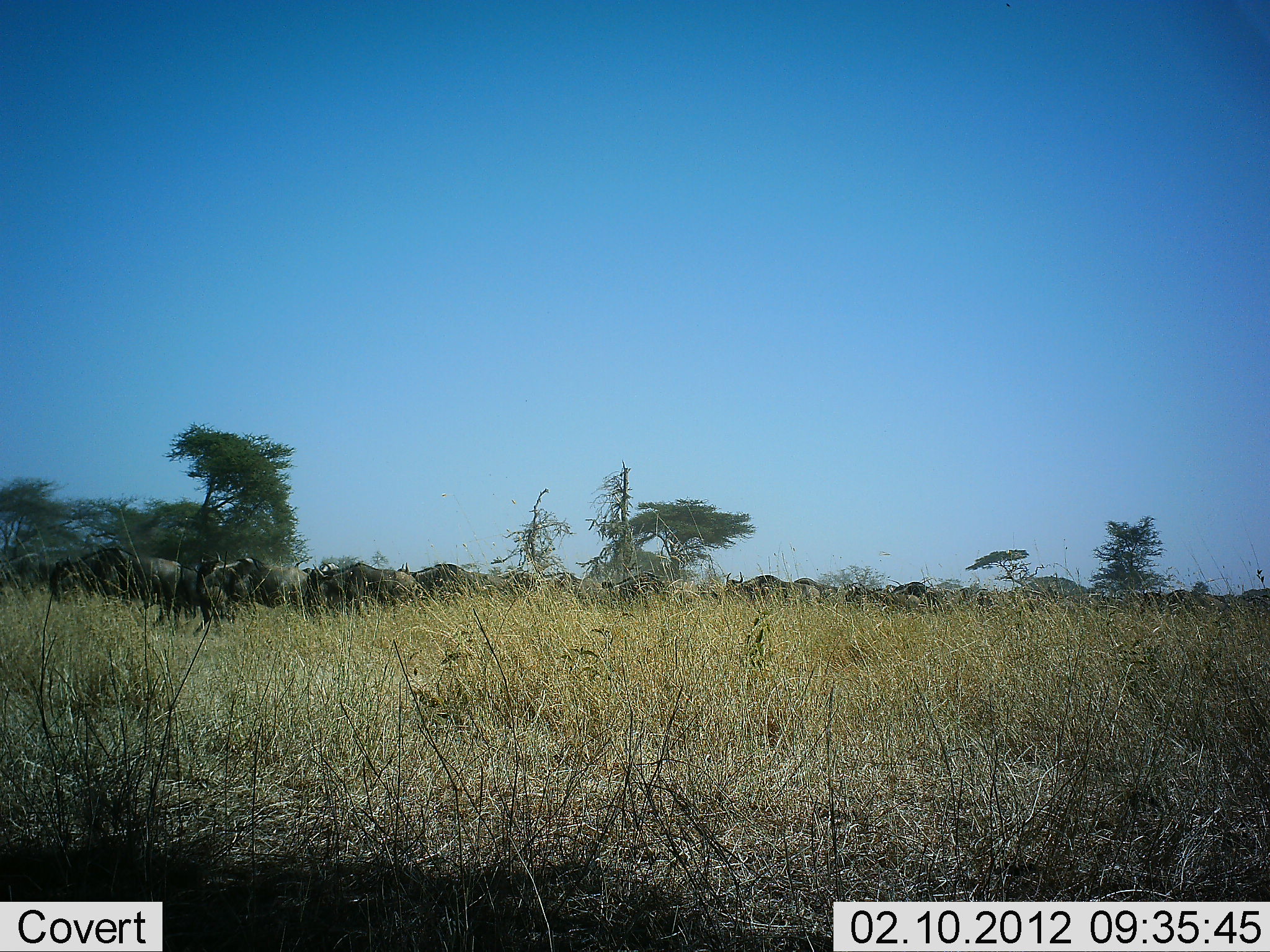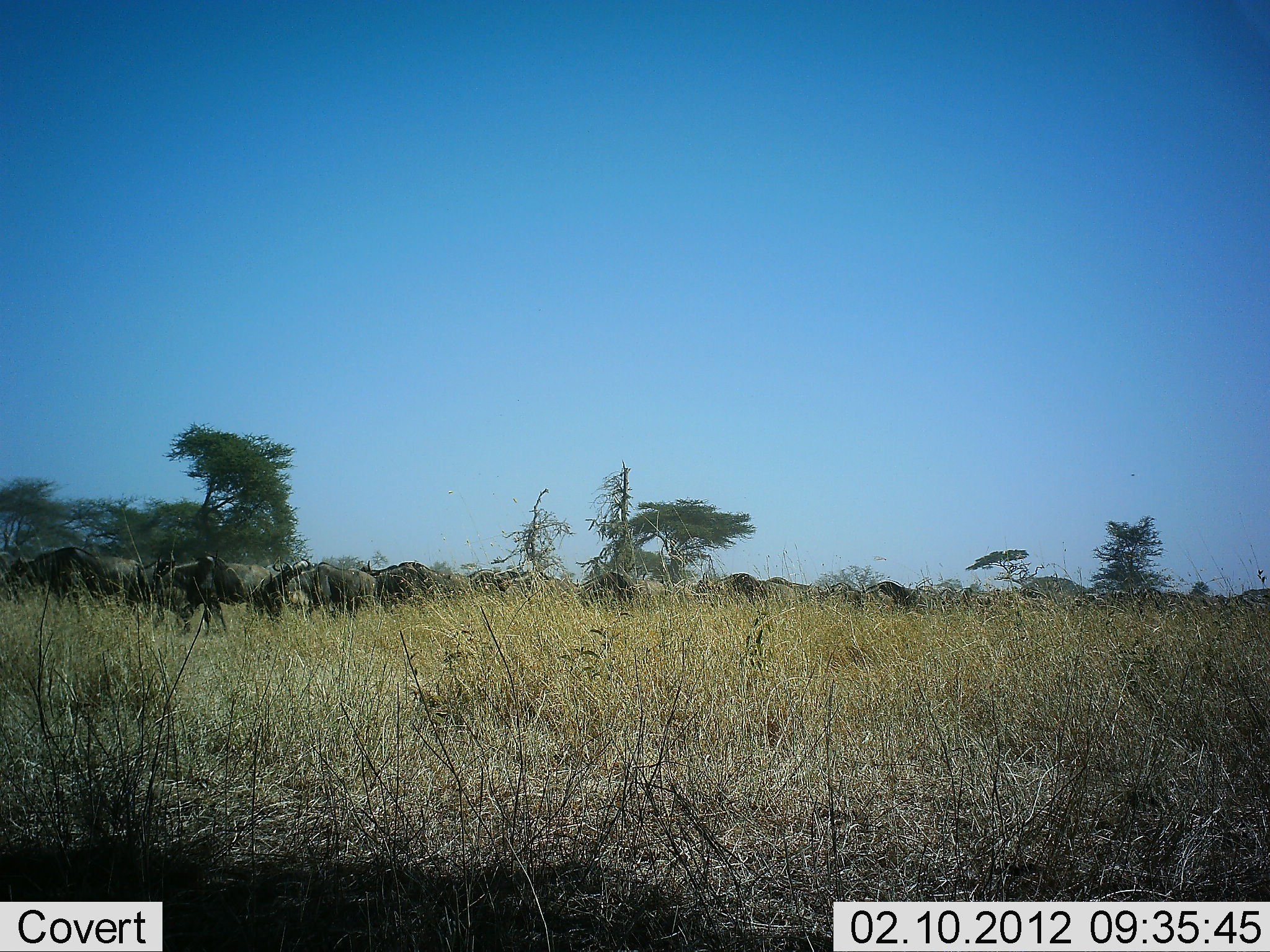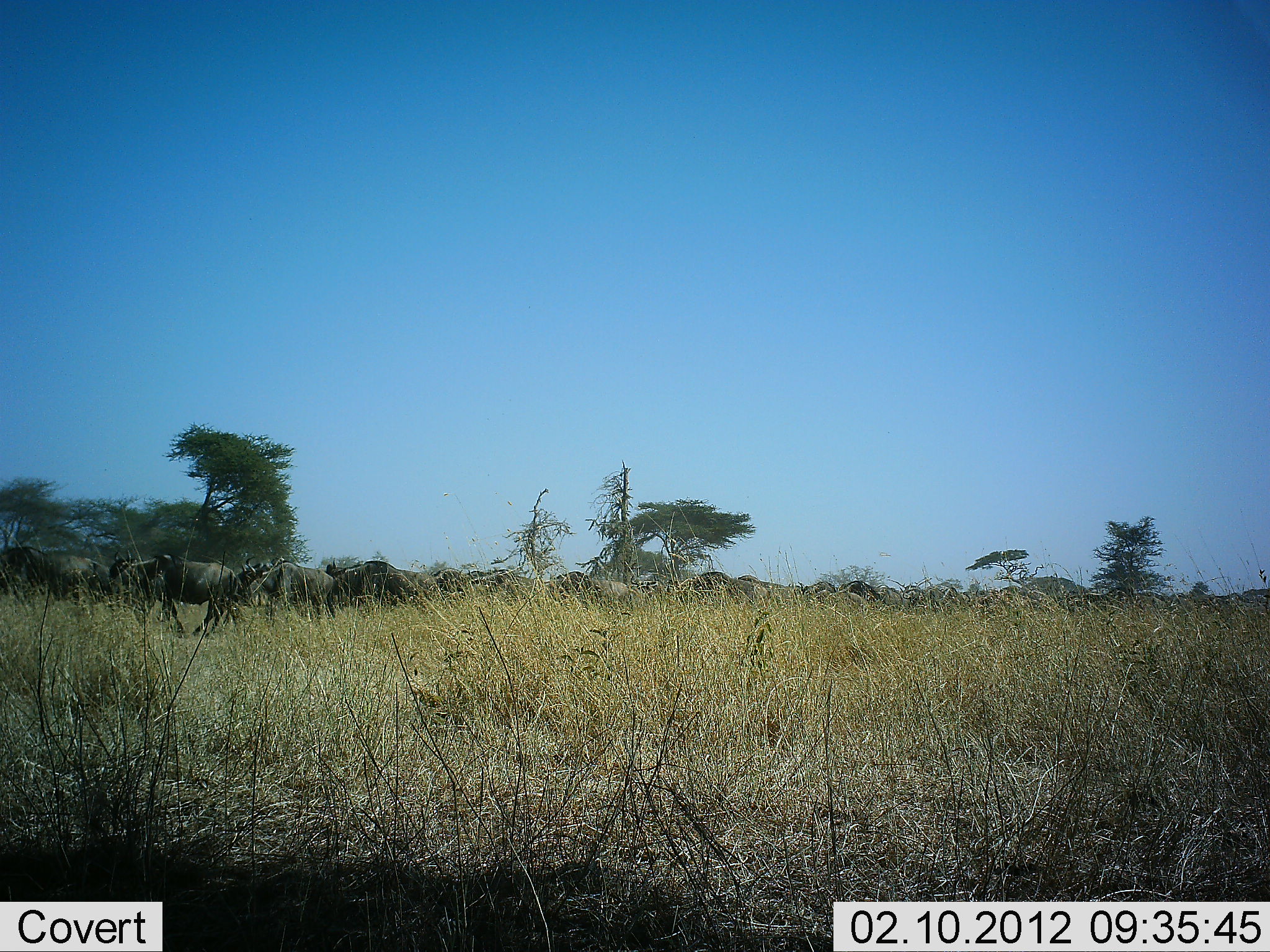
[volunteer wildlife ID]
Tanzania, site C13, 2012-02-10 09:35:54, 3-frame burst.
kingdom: Animalia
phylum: Chordata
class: Mammalia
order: Artiodactyla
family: Bovidae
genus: Connochaetes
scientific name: Connochaetes taurinus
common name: blue wildebeest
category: wildebeest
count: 11-50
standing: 11%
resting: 6%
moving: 94%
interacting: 6%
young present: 0%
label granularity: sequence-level